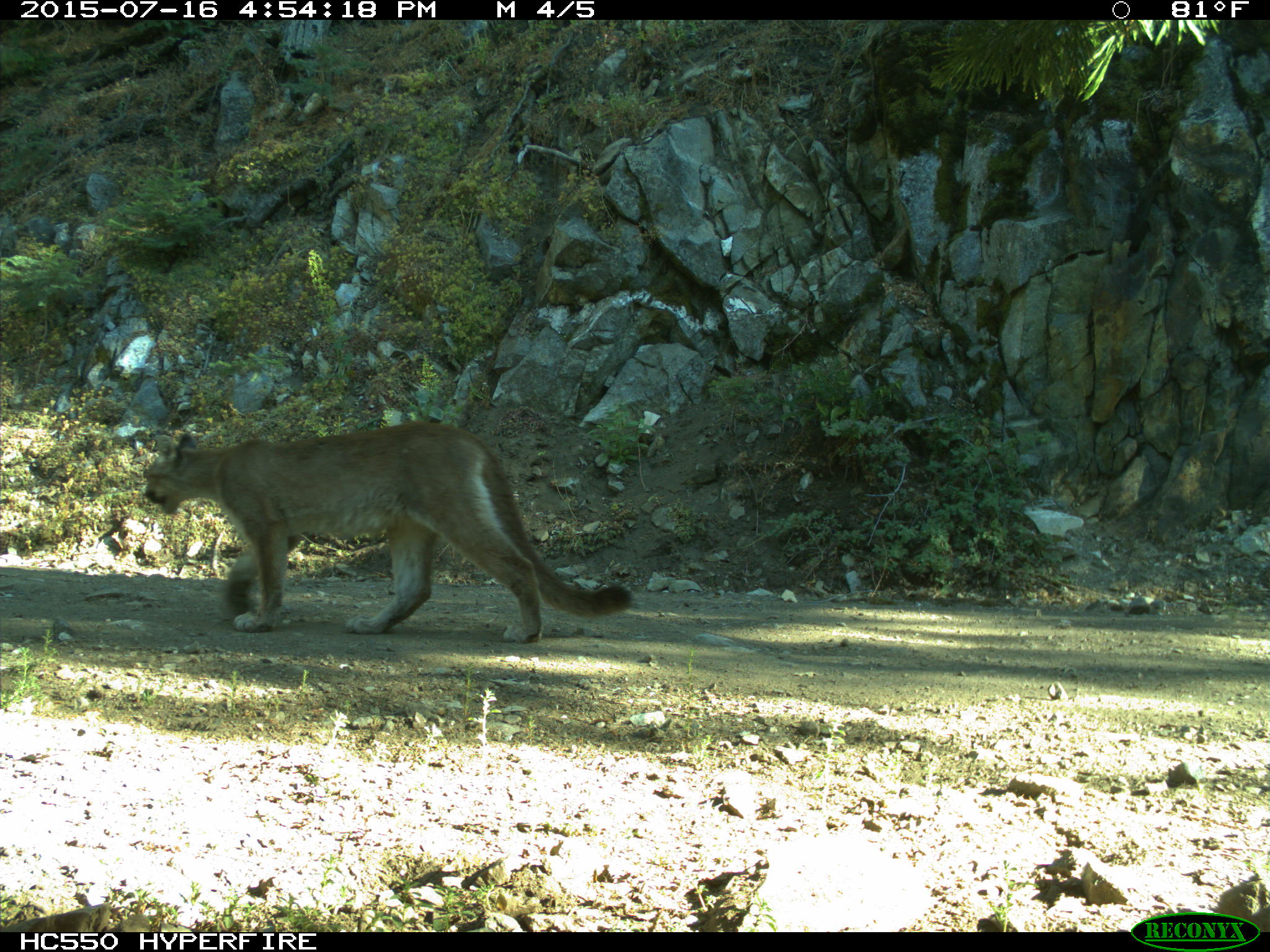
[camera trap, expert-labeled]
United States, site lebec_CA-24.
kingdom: Animalia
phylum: Chordata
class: Mammalia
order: Carnivora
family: Felidae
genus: Puma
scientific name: Puma concolor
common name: mountain lion